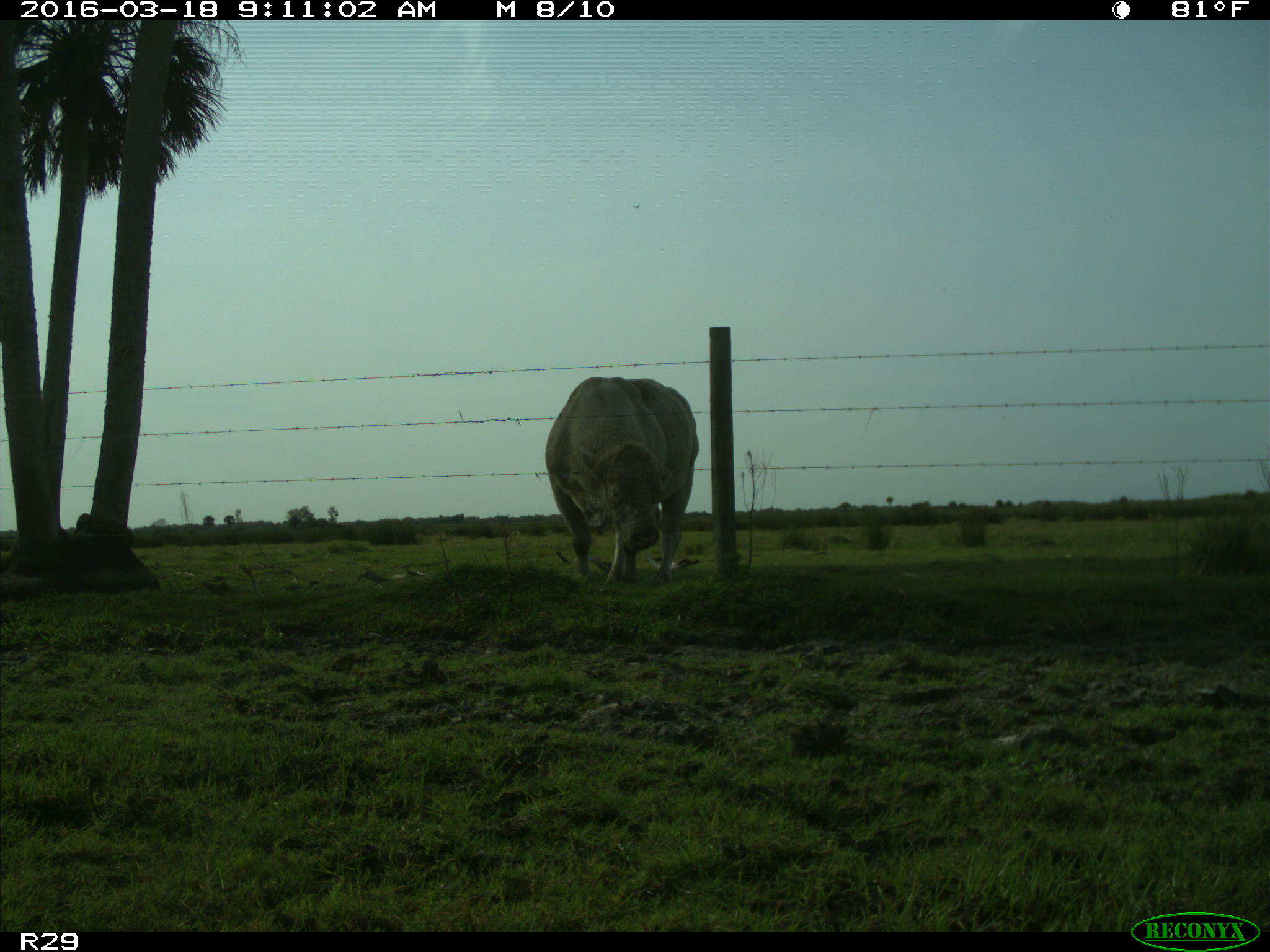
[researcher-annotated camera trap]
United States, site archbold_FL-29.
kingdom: Animalia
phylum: Chordata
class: Mammalia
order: Artiodactyla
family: Bovidae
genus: Bos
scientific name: Bos taurus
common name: domestic cow